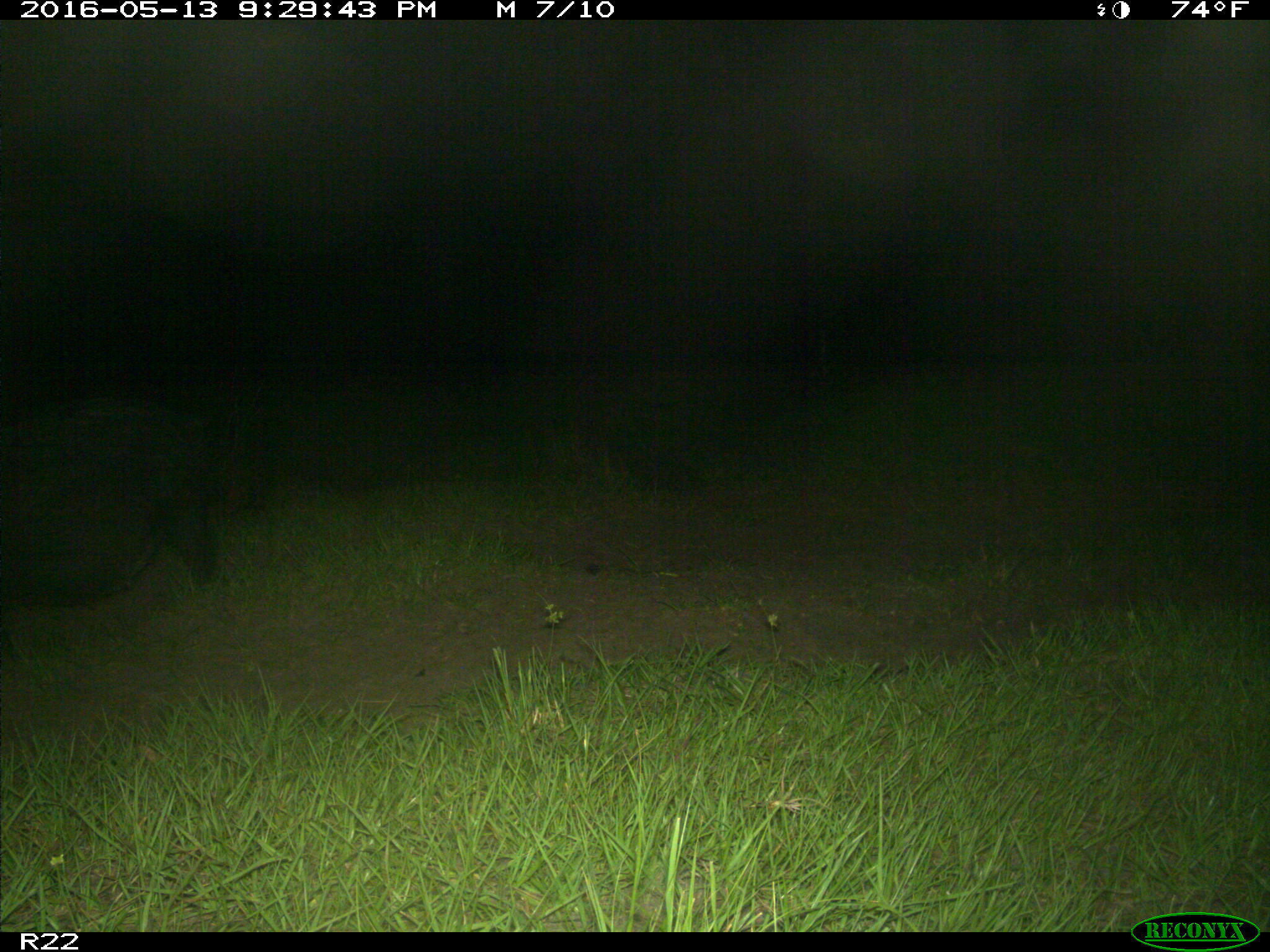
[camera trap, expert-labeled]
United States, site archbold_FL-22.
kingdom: Animalia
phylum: Chordata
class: Mammalia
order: Artiodactyla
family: Suidae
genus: Sus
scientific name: Sus scrofa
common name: wild boar